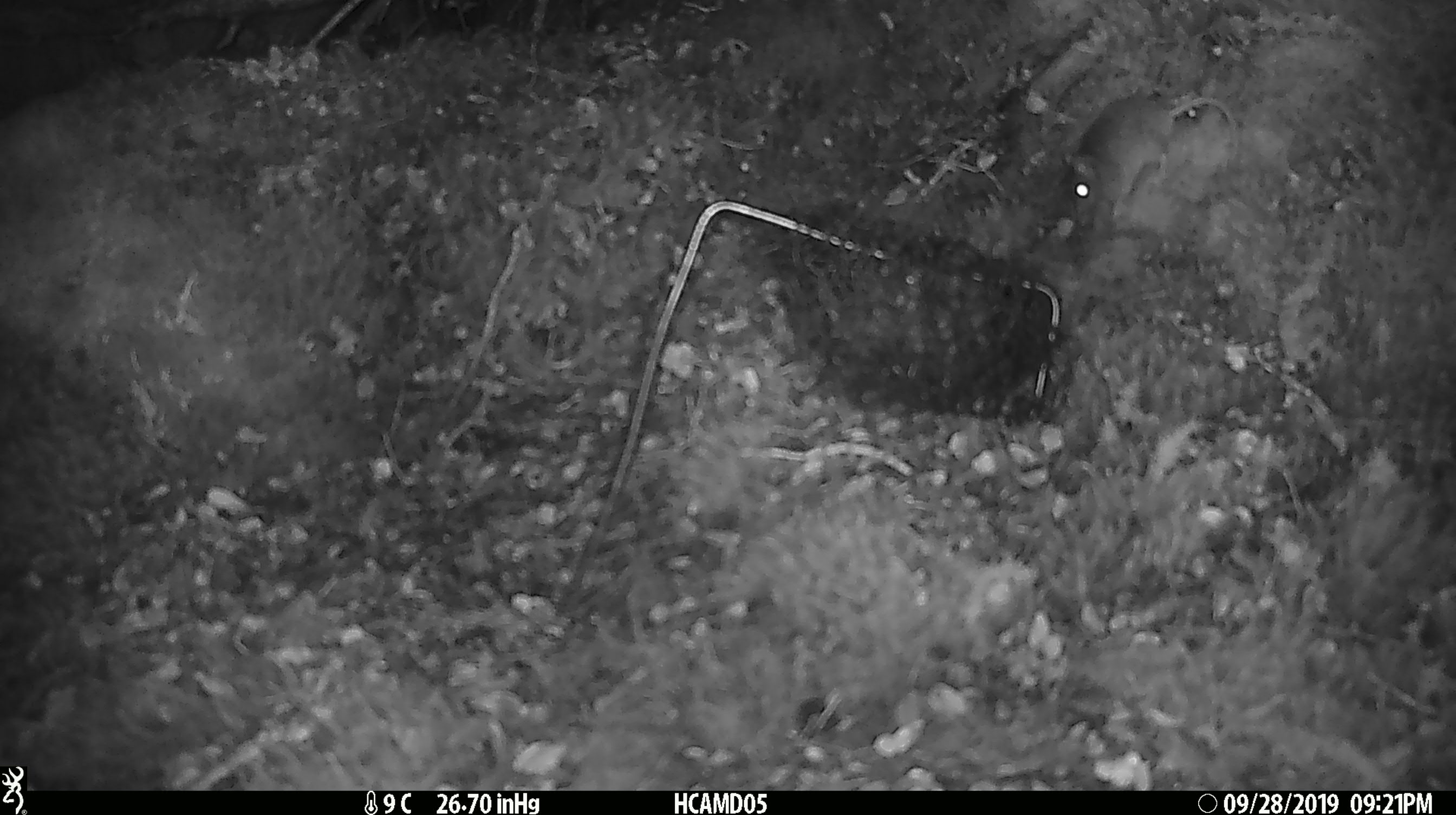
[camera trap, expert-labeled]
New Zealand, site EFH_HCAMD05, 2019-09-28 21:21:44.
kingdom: Animalia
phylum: Chordata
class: Mammalia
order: Rodentia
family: Muridae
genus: Mus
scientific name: Mus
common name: mouse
Mouse (Mus).